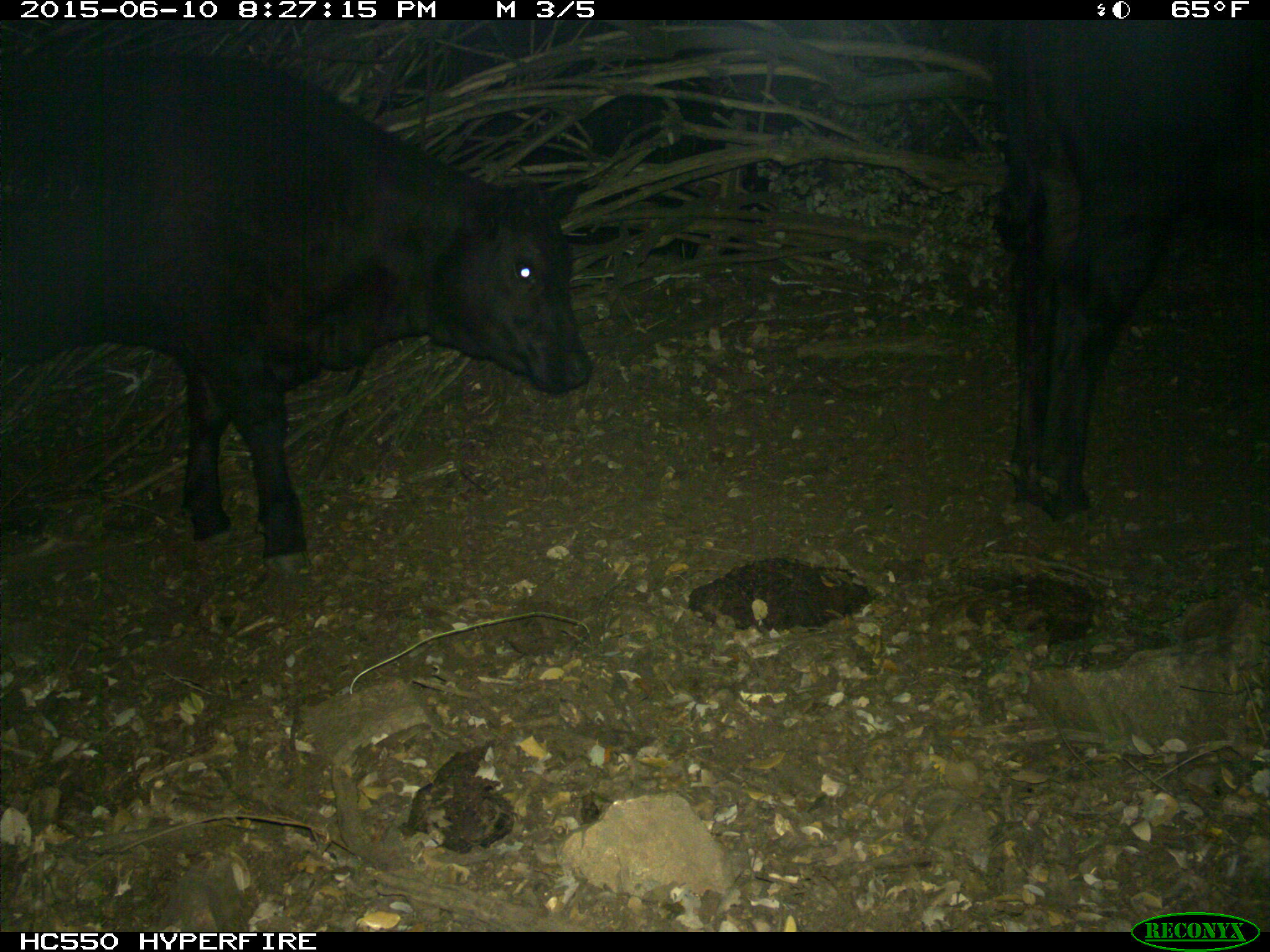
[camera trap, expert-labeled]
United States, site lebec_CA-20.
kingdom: Animalia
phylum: Chordata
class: Mammalia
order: Artiodactyla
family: Bovidae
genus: Bos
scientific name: Bos taurus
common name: domestic cow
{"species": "Bos taurus (domestic cow)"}